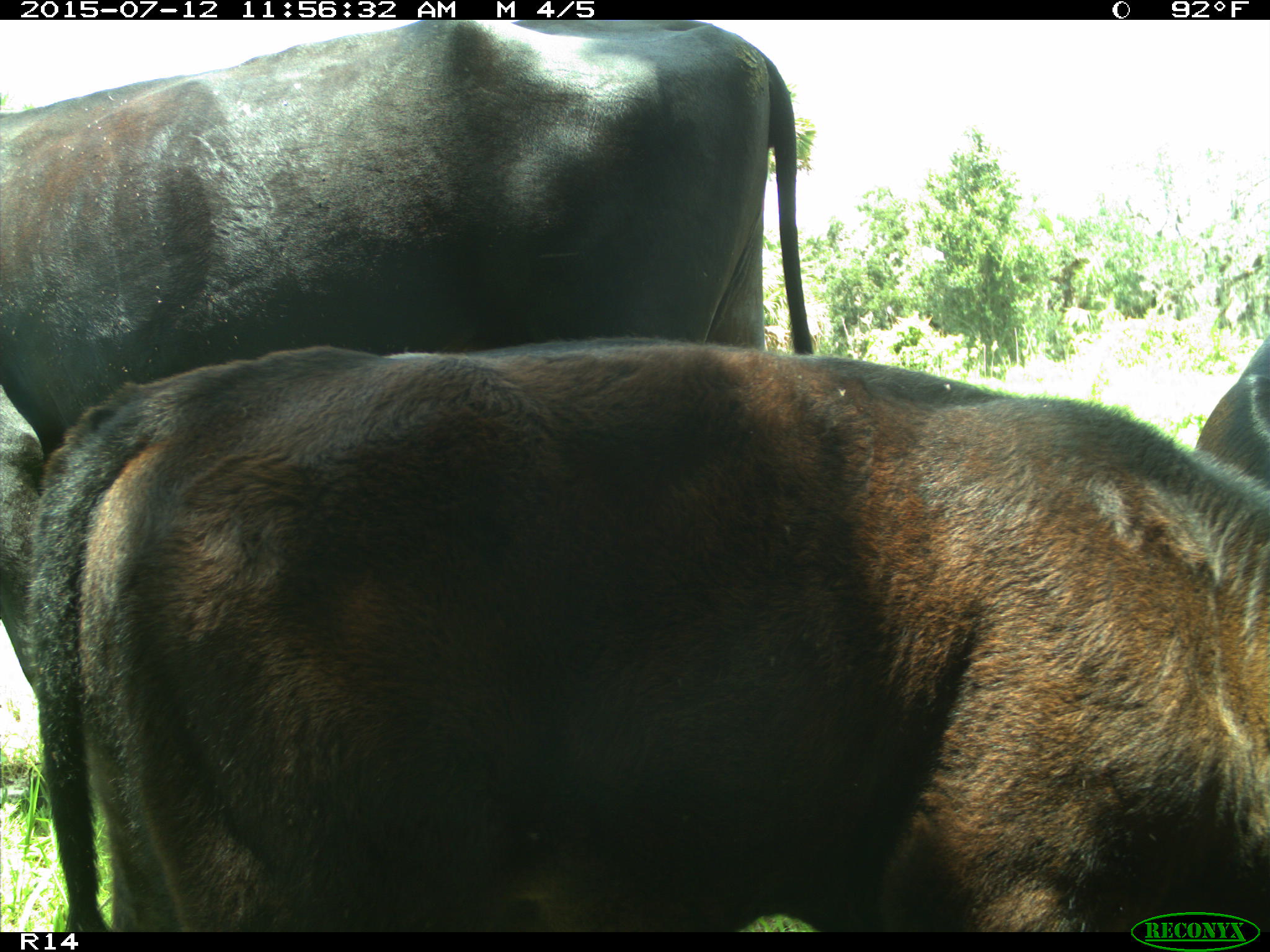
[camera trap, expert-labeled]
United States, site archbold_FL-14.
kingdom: Animalia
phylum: Chordata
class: Mammalia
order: Artiodactyla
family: Bovidae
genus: Bos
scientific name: Bos taurus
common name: domestic cow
Bos taurus (domestic cow).